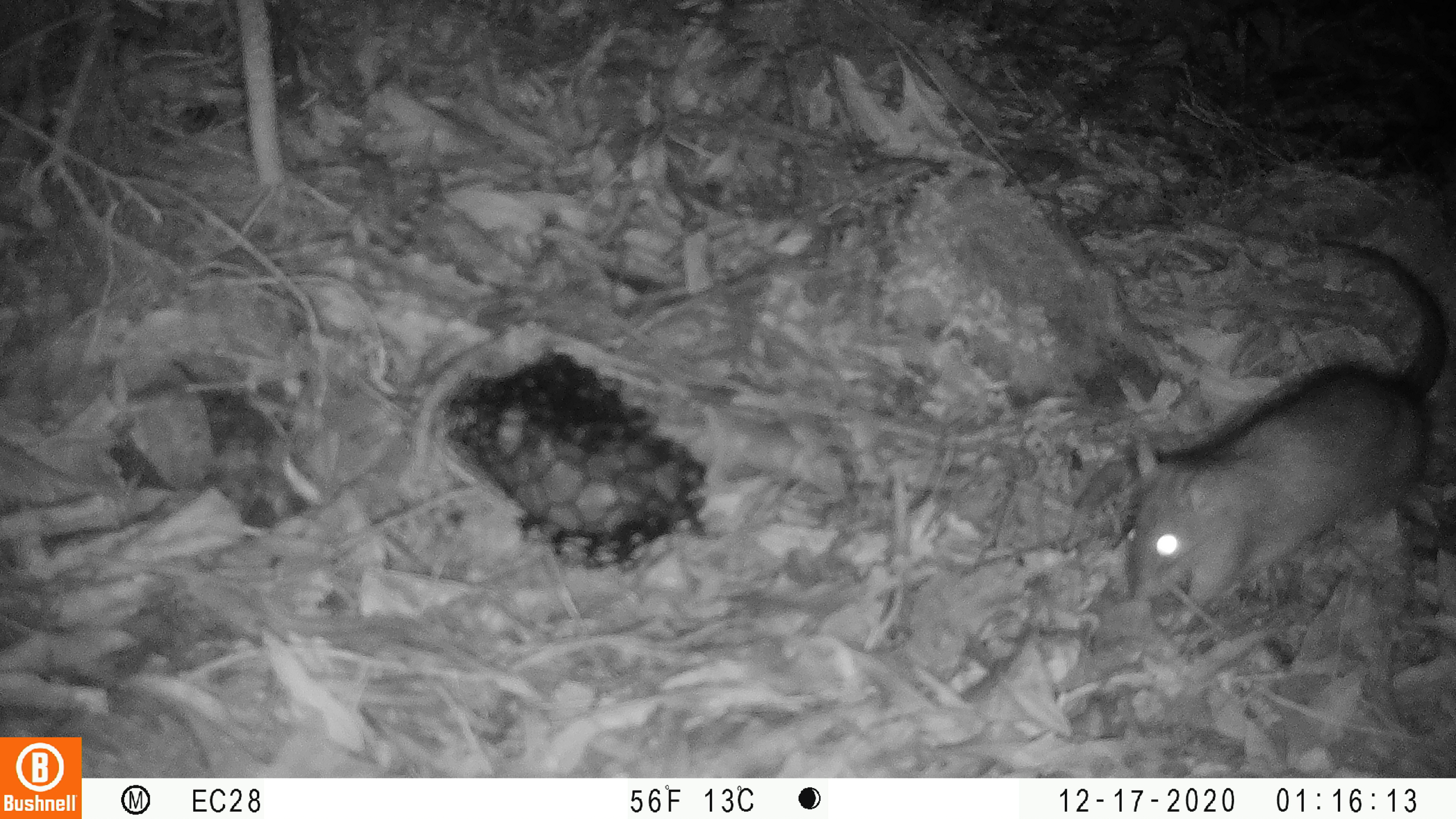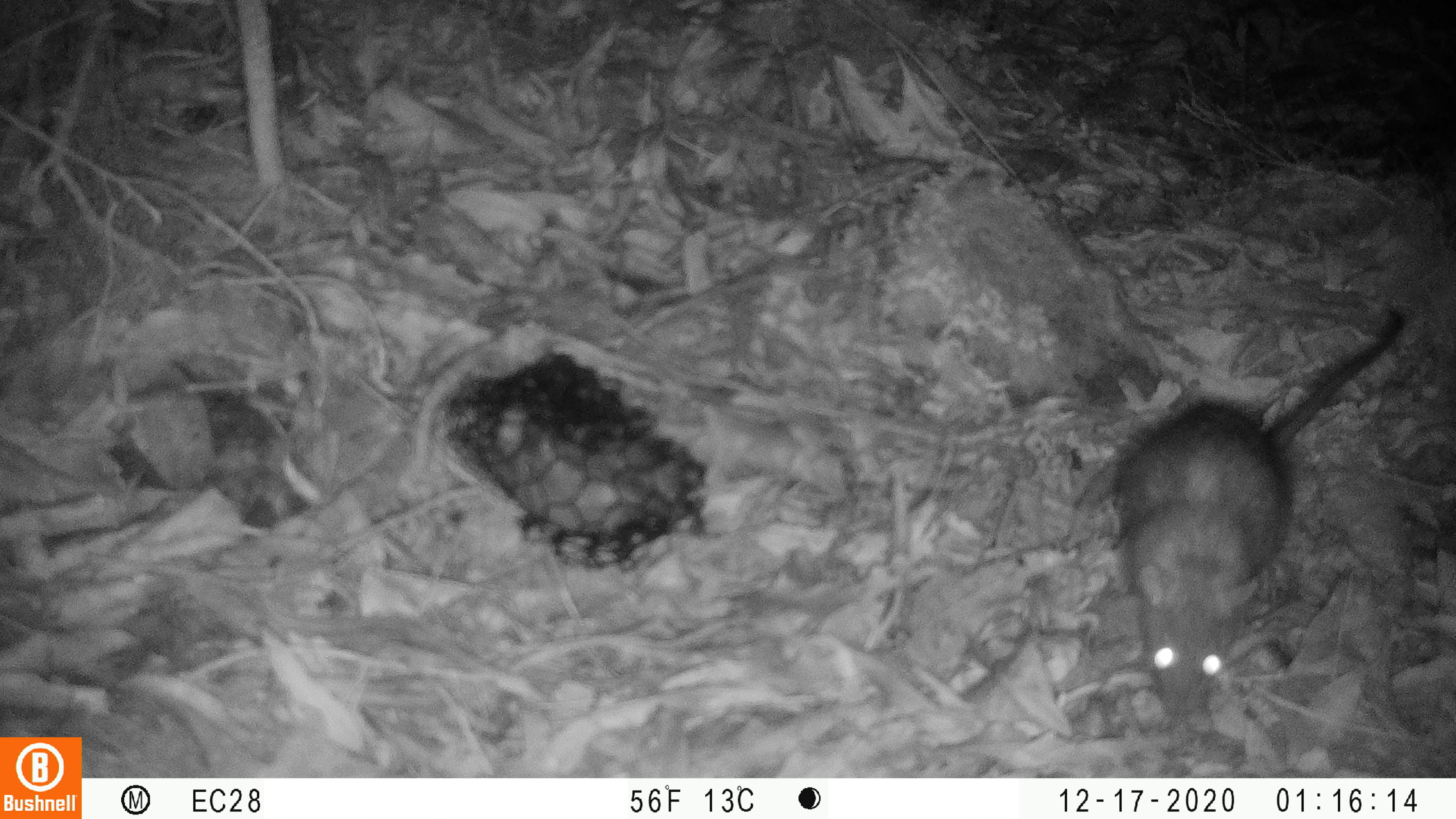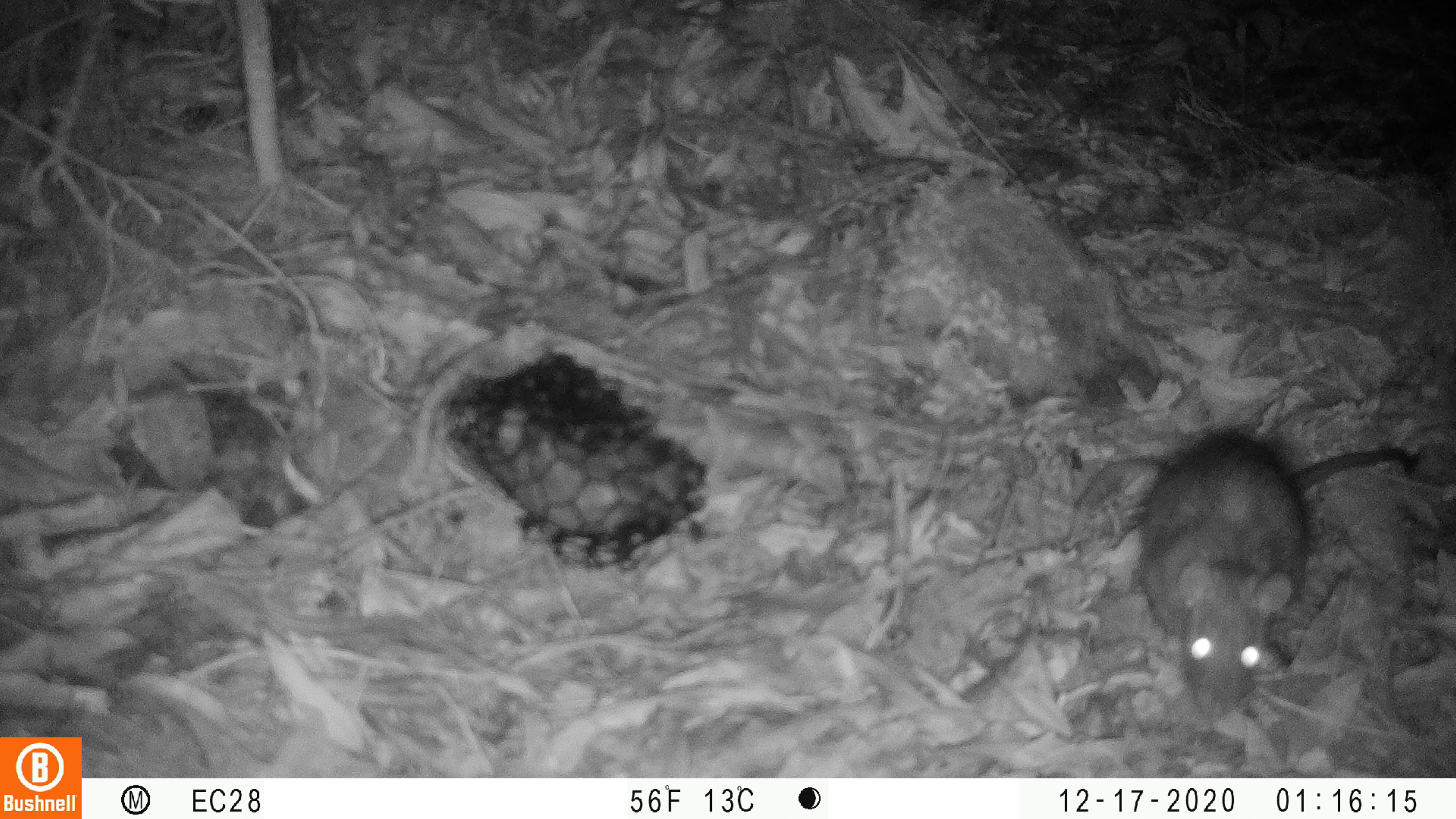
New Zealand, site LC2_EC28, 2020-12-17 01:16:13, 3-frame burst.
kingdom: Animalia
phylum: Chordata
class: Mammalia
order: Rodentia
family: Muridae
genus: Rattus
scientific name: Rattus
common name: rat